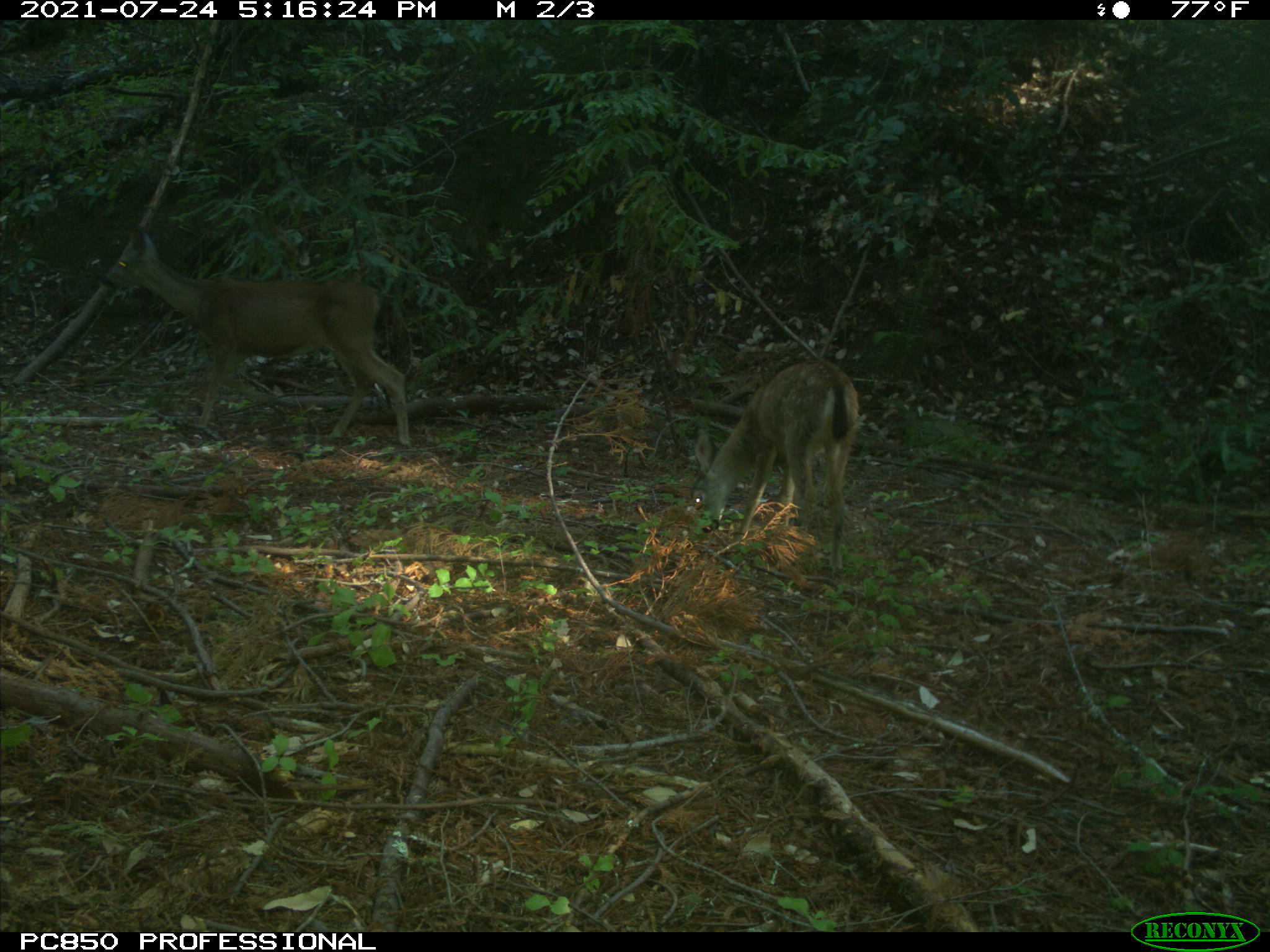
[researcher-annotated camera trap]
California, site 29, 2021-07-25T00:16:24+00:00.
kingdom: Animalia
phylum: Chordata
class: Mammalia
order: Artiodactyla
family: Cervidae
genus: Odocoileus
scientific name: Odocoileus hemionus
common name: mule deer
Mule deer (Odocoileus hemionus).